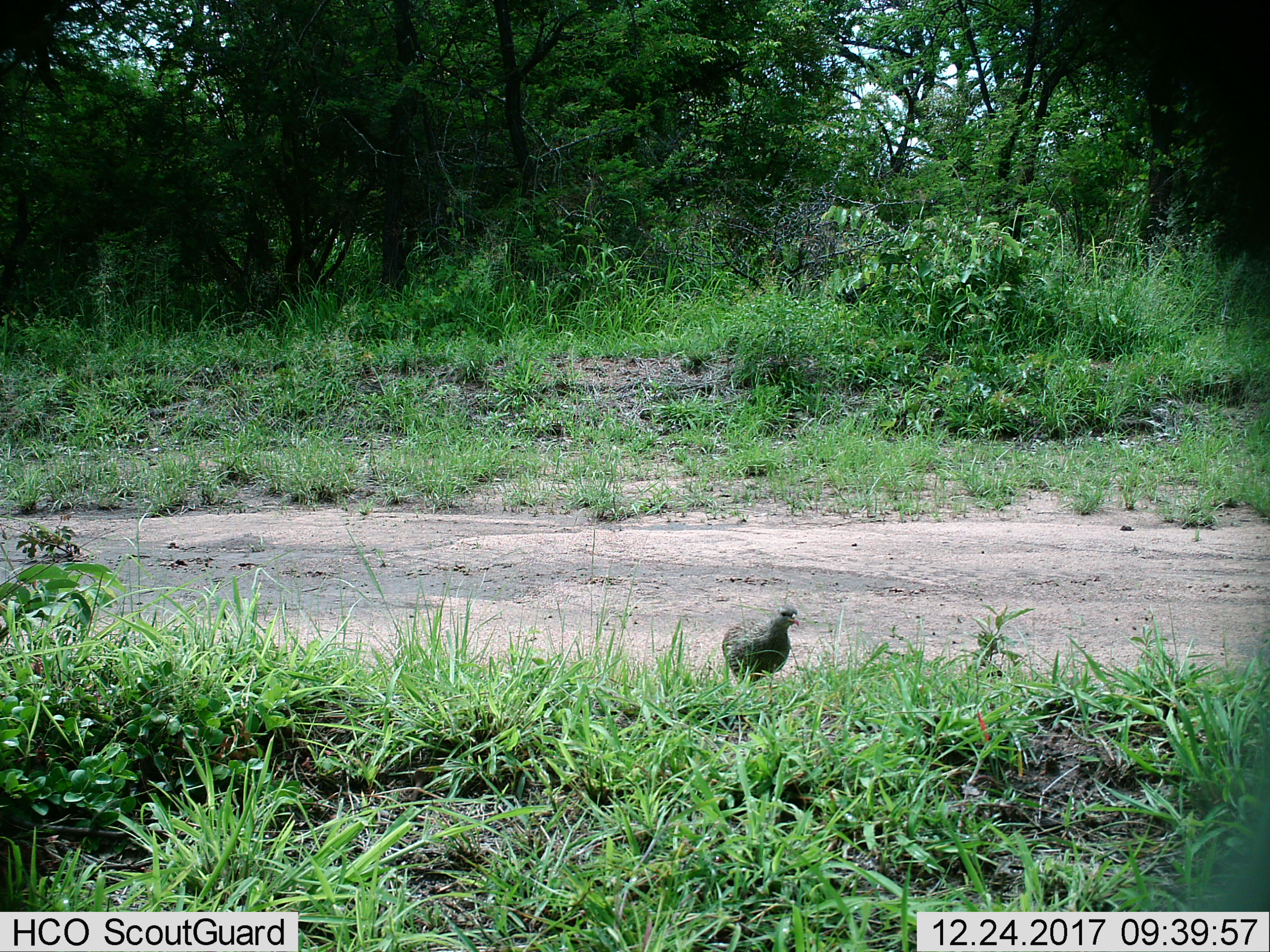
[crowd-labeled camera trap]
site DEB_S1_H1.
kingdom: Animalia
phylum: Chordata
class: Aves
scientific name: Aves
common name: bird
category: birdother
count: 1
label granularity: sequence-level